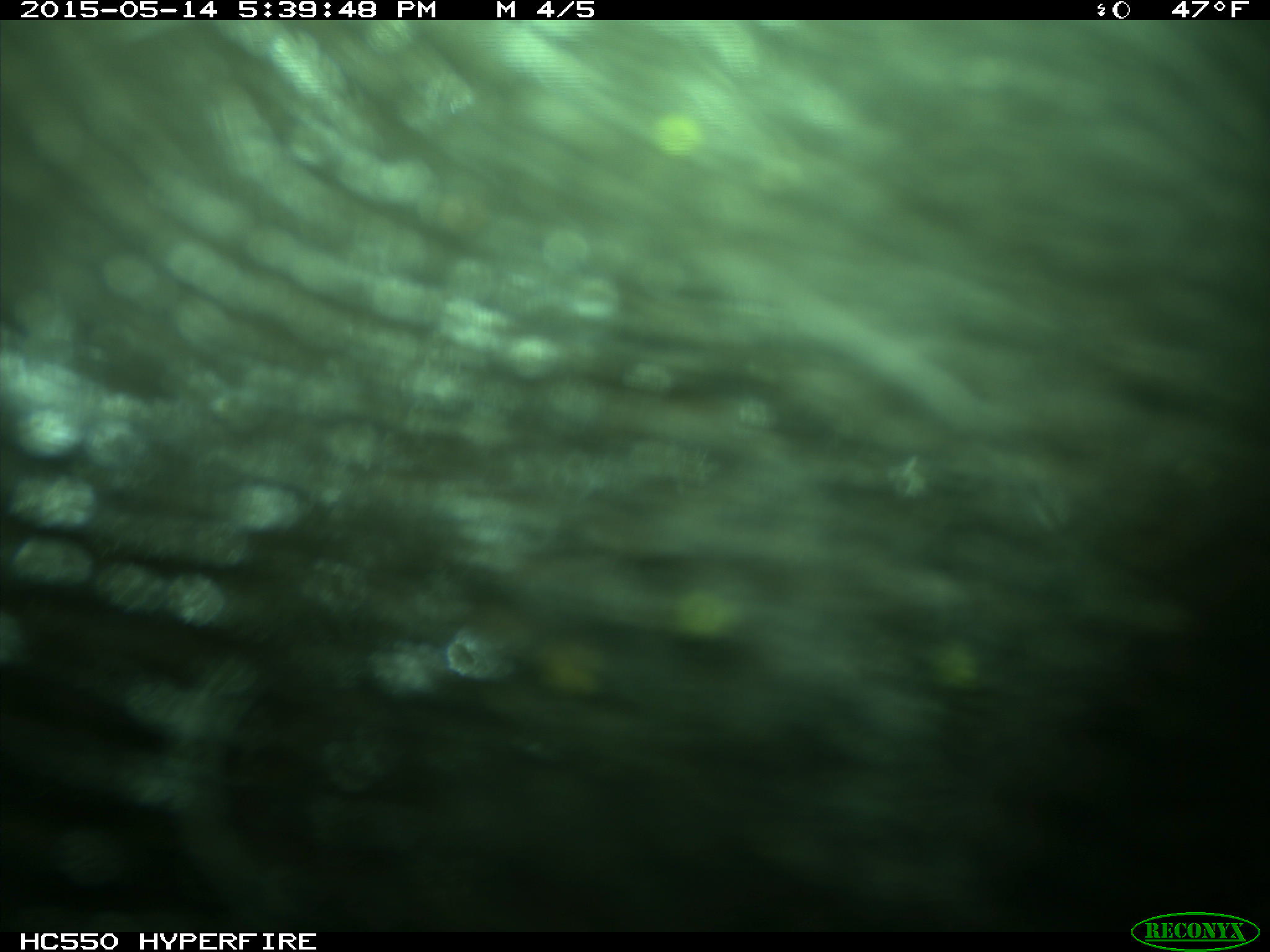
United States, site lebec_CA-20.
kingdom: Animalia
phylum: Chordata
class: Mammalia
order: Artiodactyla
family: Bovidae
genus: Bos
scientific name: Bos taurus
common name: domestic cow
Bos taurus (domestic cow).